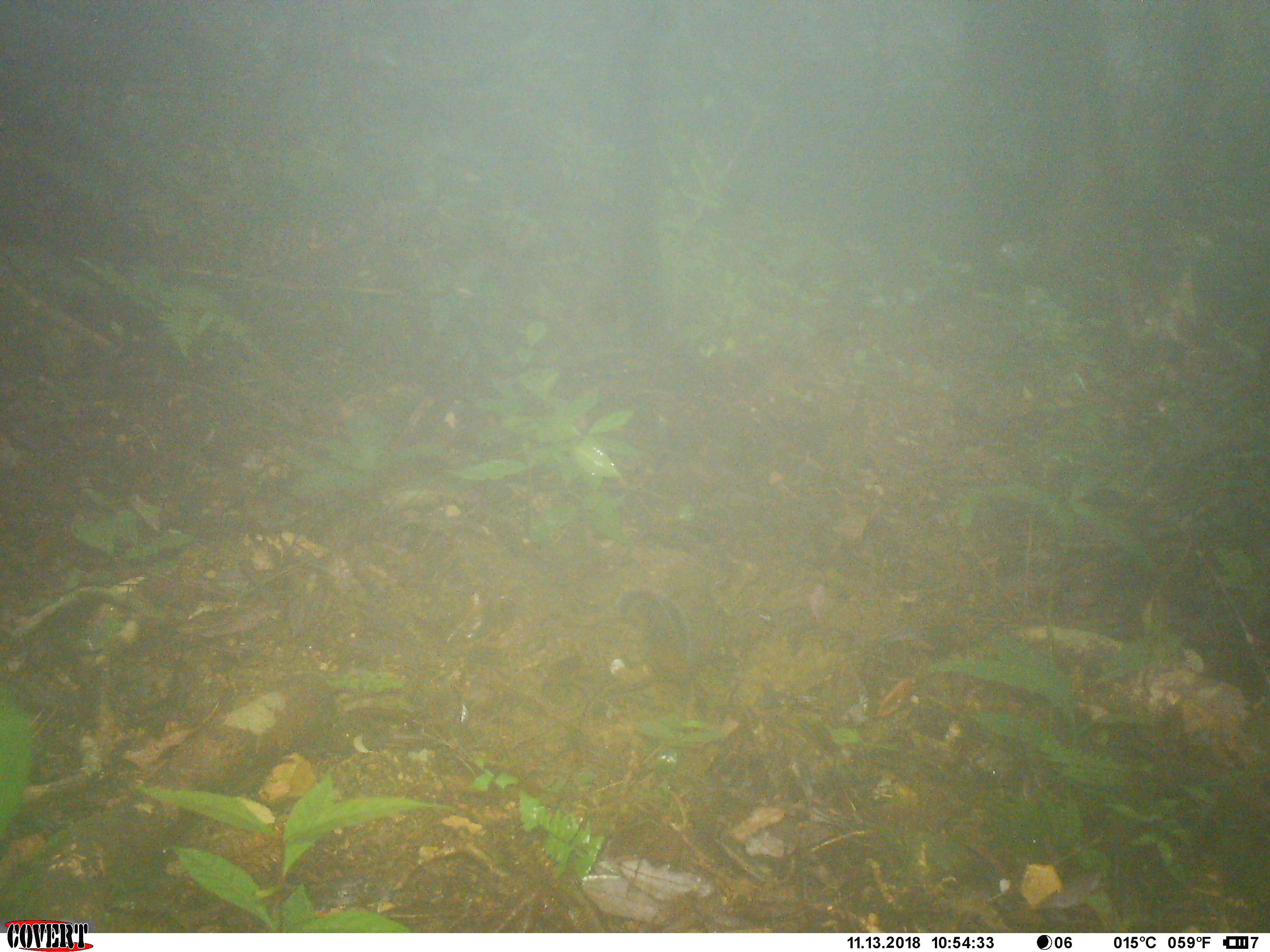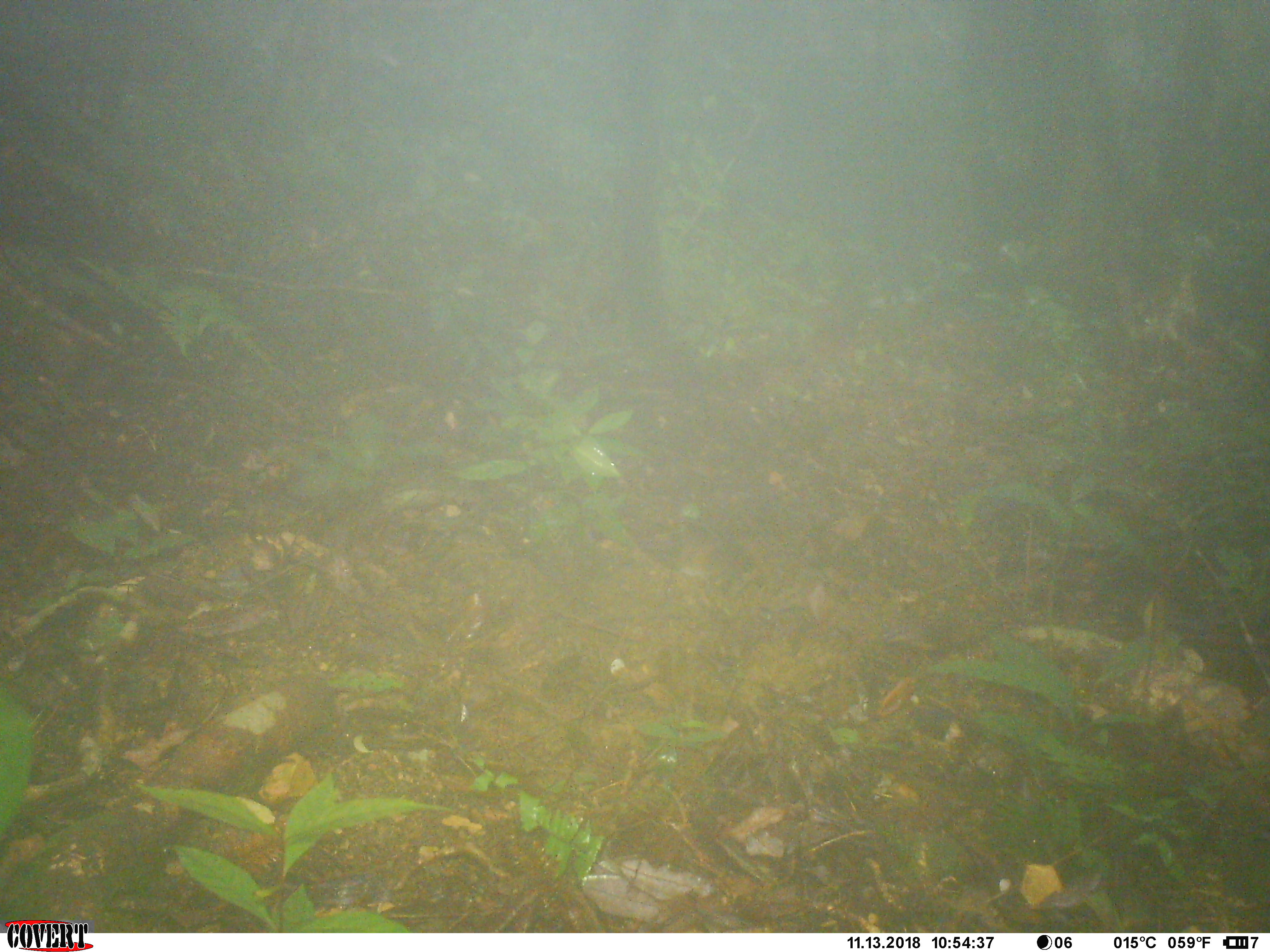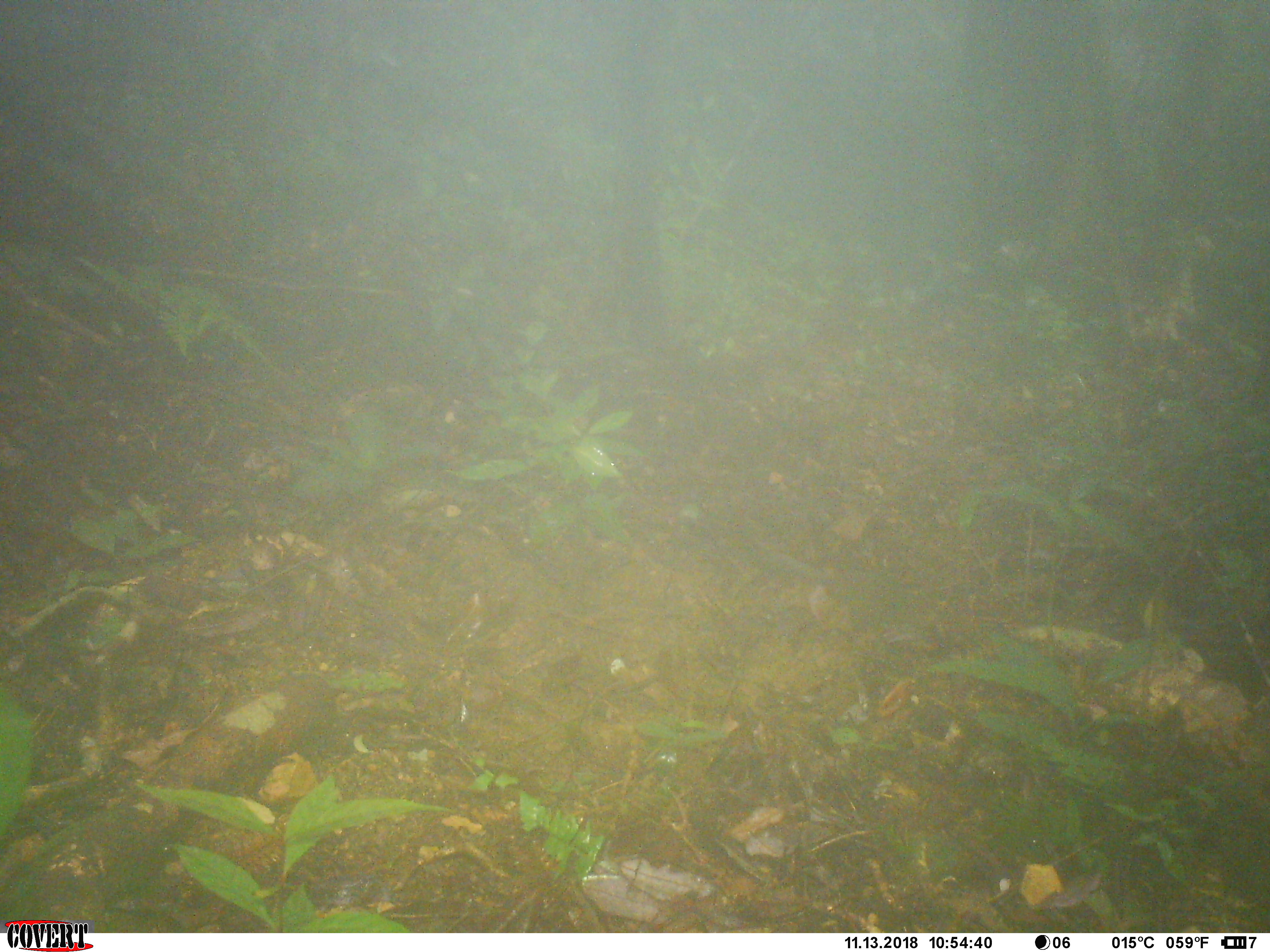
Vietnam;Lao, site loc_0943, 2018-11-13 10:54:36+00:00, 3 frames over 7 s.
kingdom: Animalia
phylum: Chordata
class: Mammalia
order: Rodentia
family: Sciuridae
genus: Dremomys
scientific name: Dremomys rufigenis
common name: red-cheeked squirrel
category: red cheeked squirrel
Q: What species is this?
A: Red cheeked squirrel (red-cheeked squirrel) (Dremomys rufigenis).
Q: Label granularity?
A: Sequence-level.